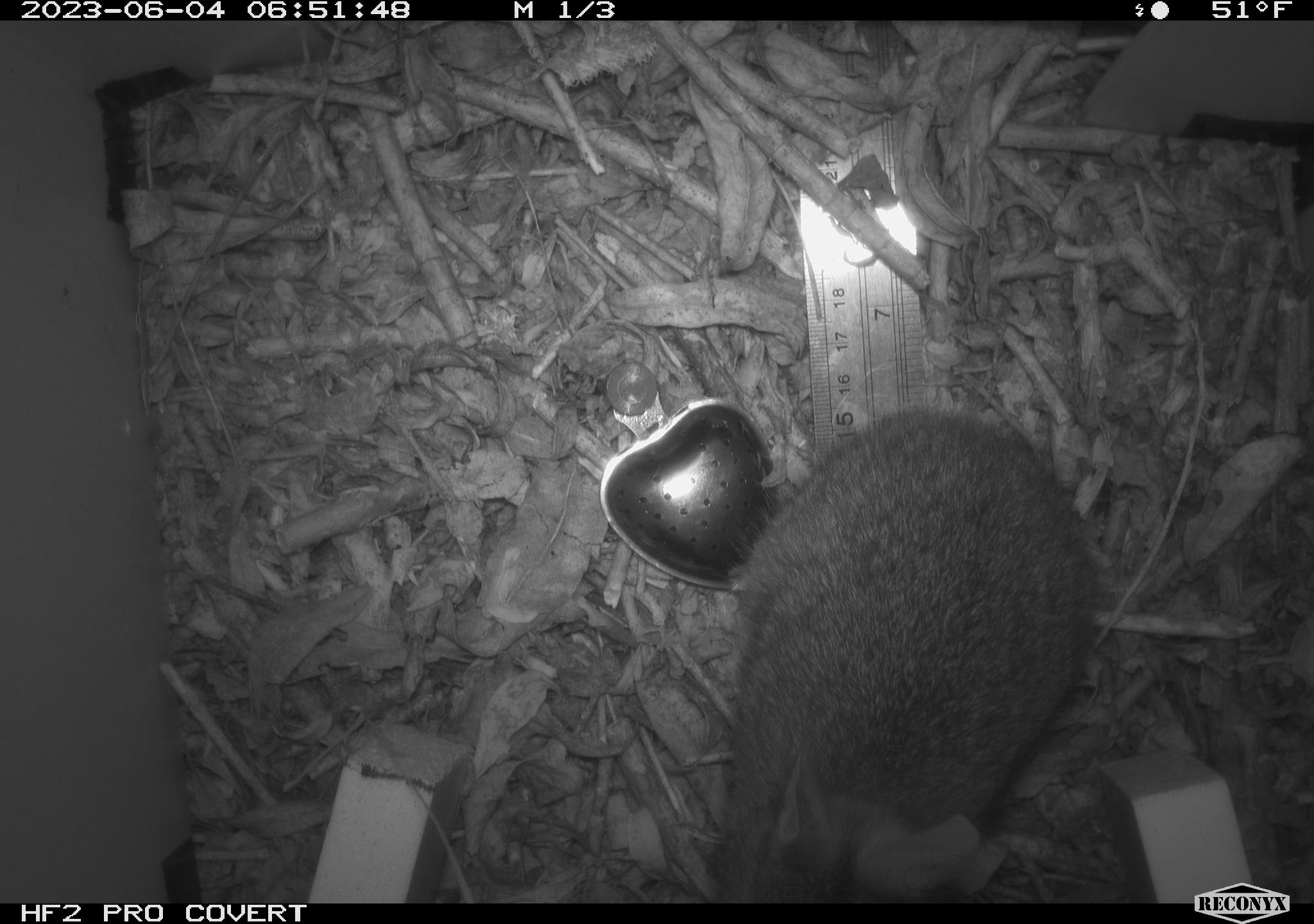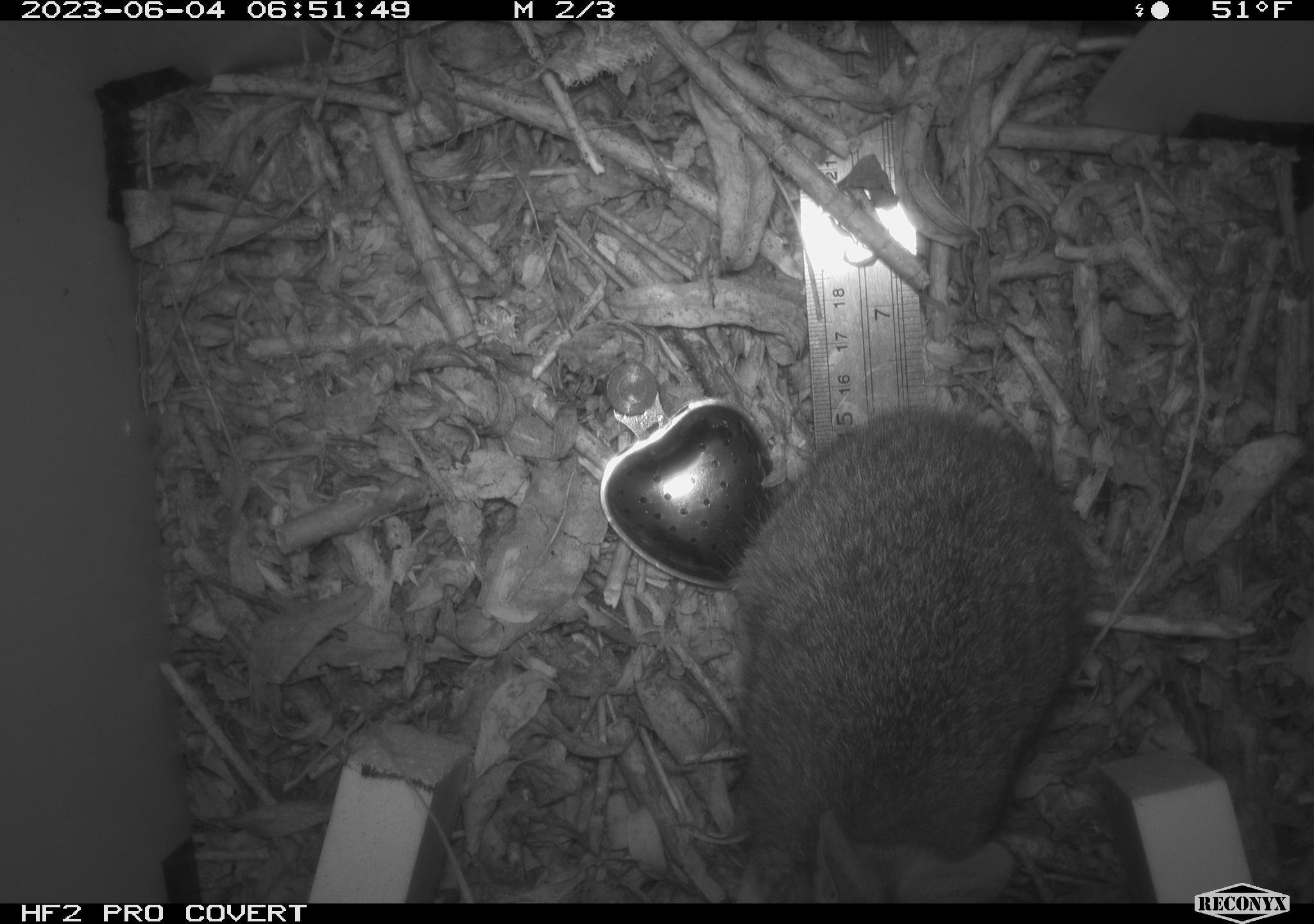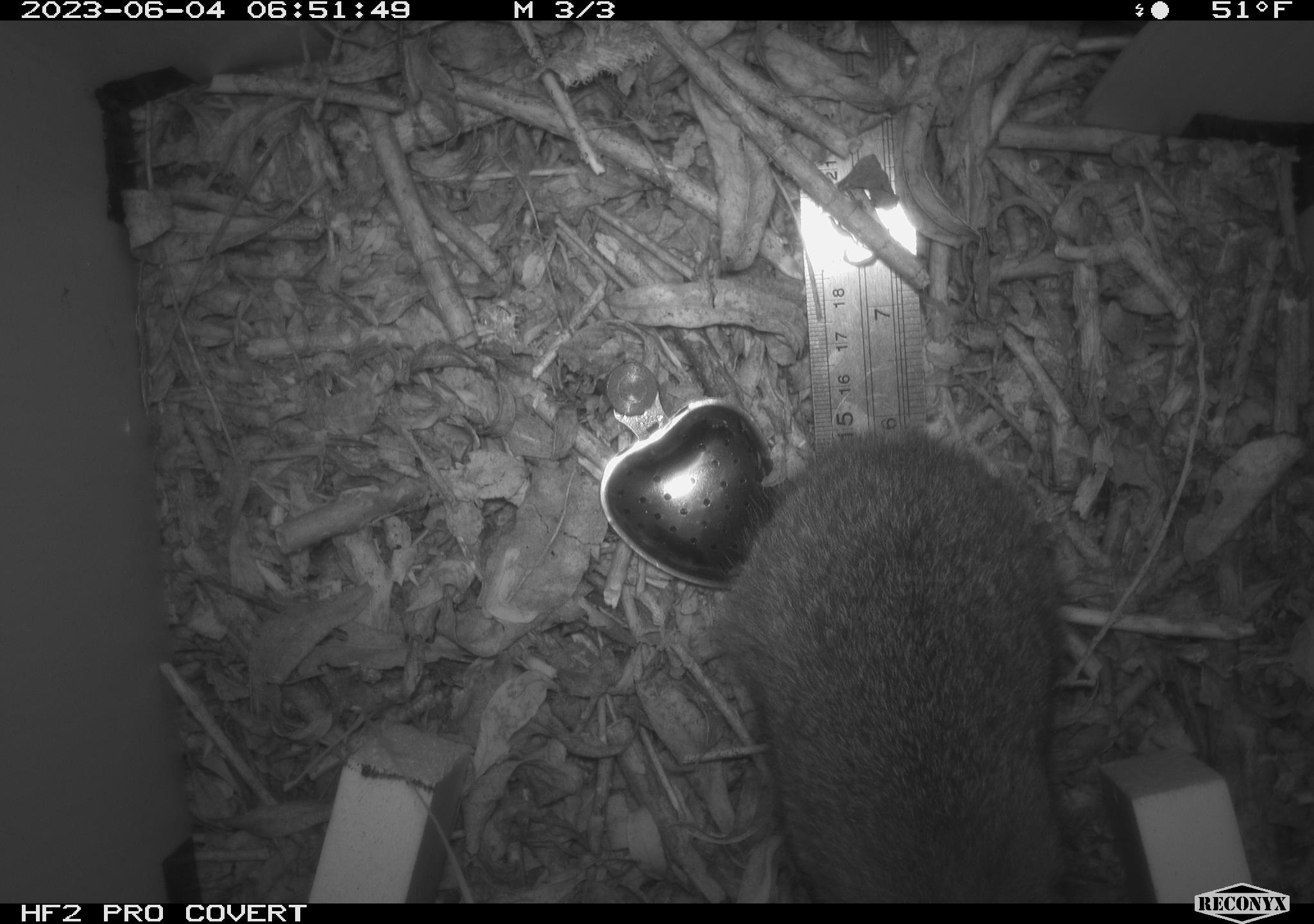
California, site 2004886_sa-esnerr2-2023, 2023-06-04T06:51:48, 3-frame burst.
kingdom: Animalia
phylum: Chordata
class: Mammalia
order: Lagomorpha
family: Leporidae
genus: Sylvilagus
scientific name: Sylvilagus bachmani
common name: brush rabbit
Brush rabbit (Sylvilagus bachmani).